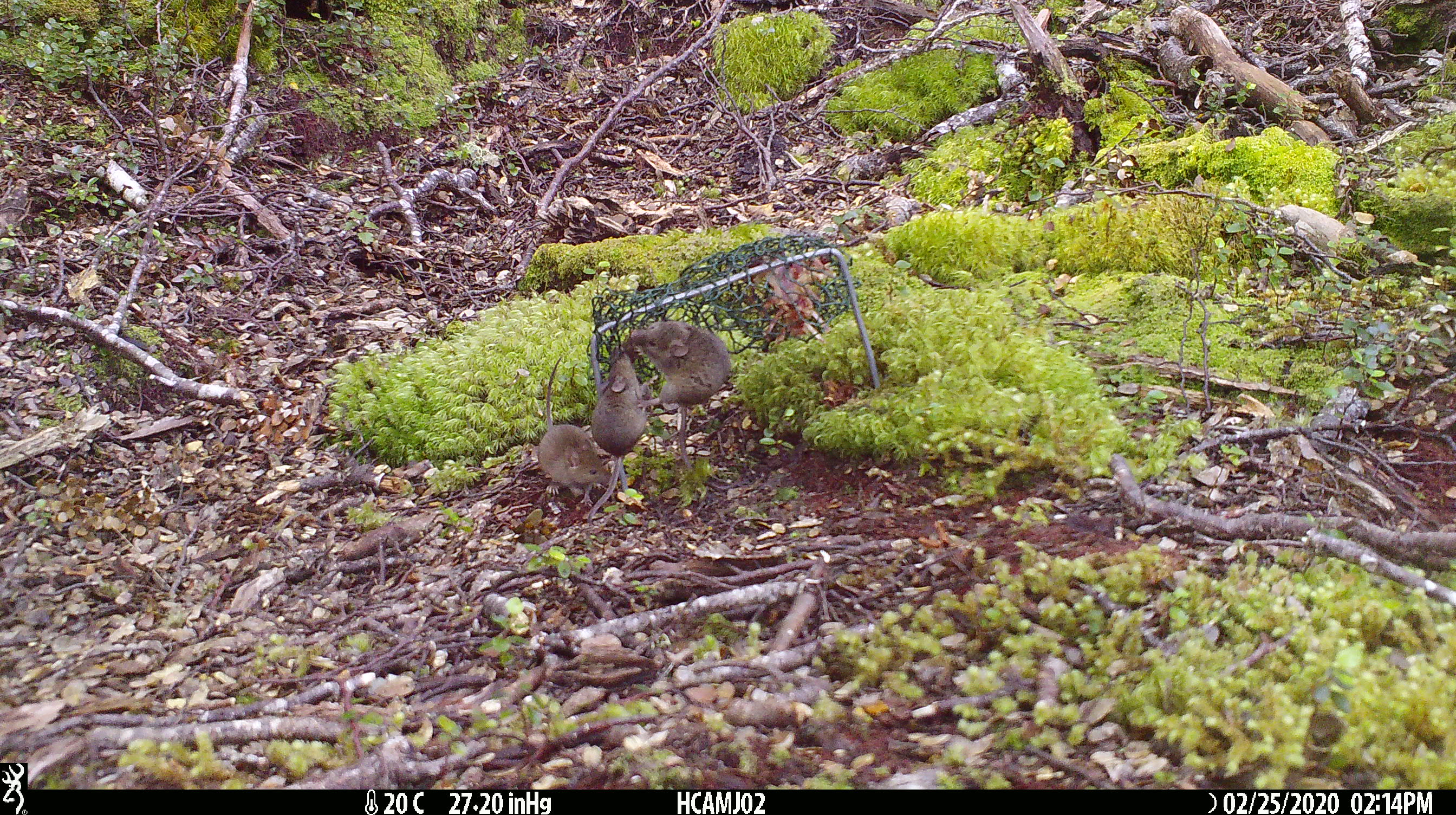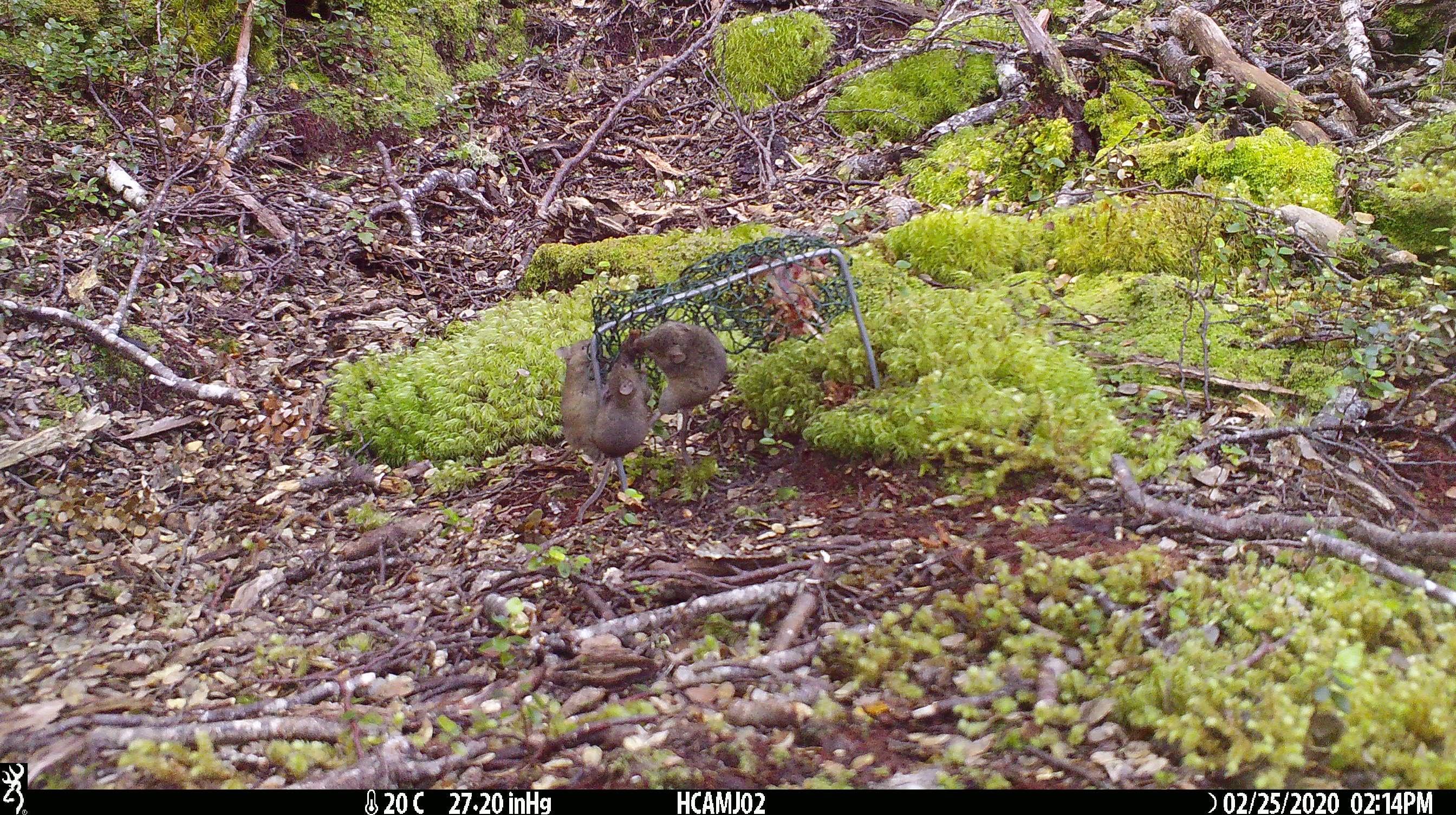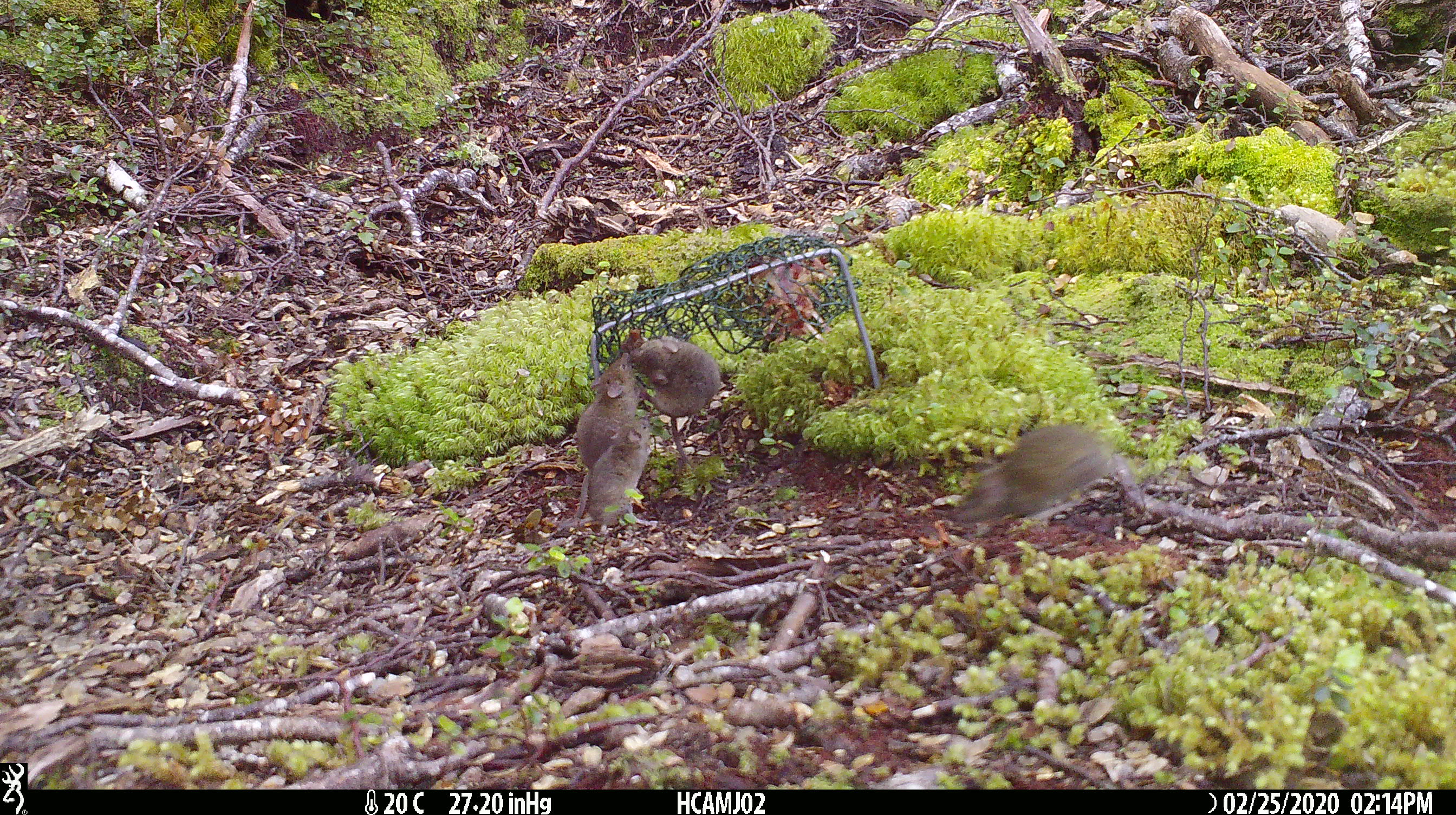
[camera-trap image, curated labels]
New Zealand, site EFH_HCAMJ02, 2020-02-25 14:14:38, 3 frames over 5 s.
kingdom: Animalia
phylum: Chordata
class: Mammalia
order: Rodentia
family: Muridae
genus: Mus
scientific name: Mus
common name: mouse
Mouse (Mus).